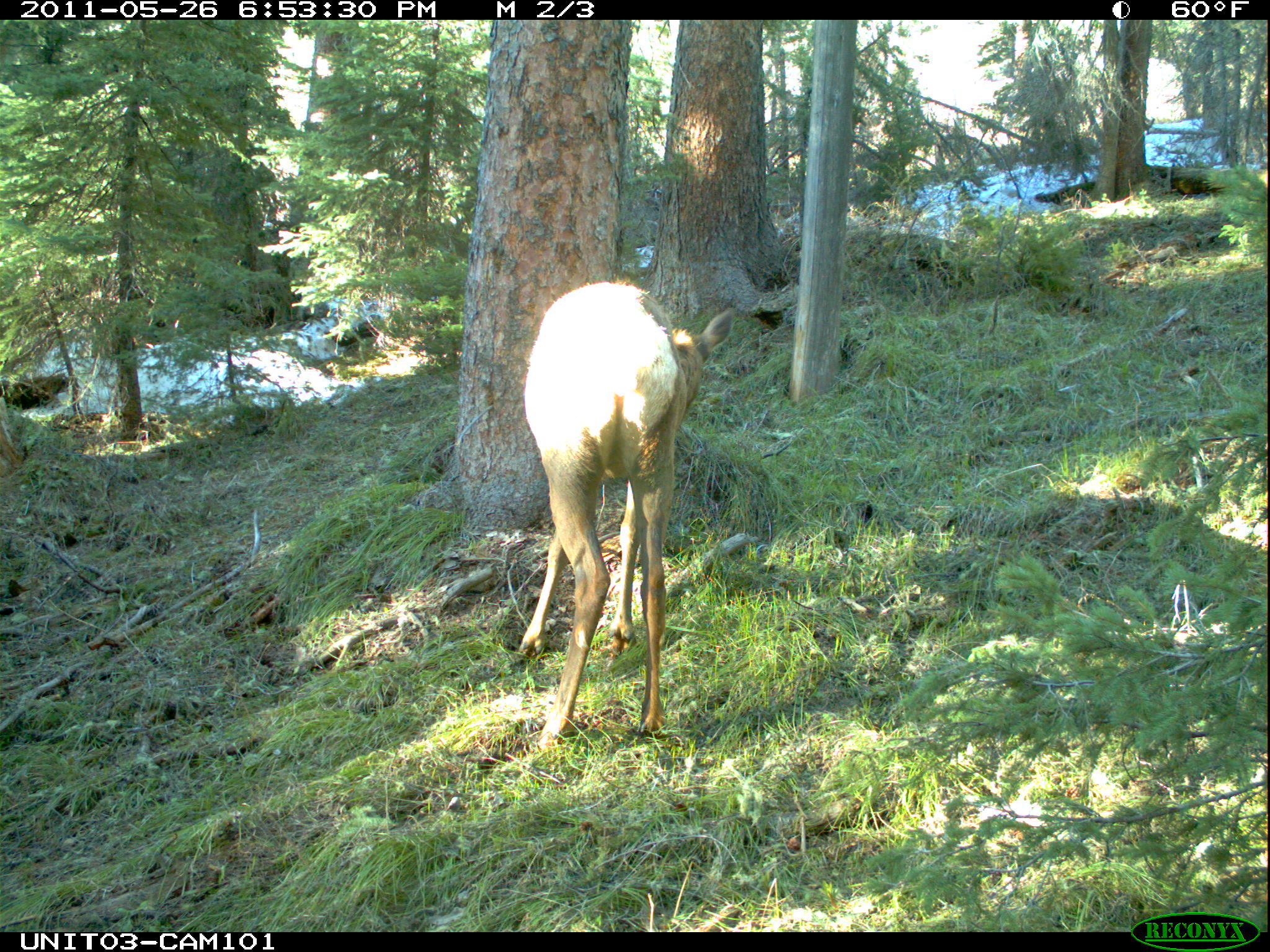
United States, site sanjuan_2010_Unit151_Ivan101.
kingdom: Animalia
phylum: Chordata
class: Mammalia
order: Artiodactyla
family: Cervidae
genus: Cervus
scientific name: Cervus elaphus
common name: red deer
Cervus elaphus (red deer).